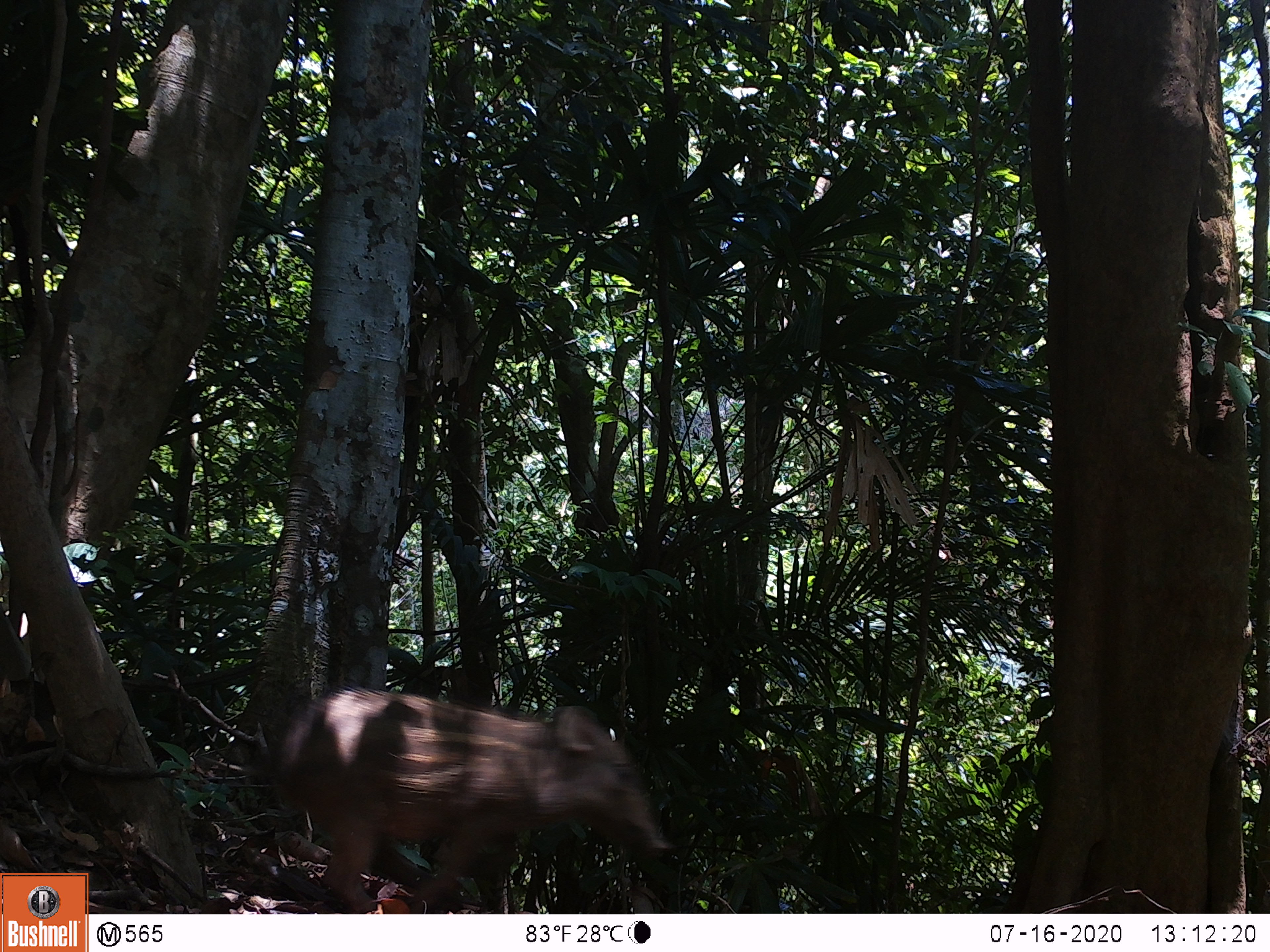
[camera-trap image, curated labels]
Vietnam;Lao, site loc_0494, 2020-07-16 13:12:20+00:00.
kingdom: Animalia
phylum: Chordata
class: Mammalia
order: Artiodactyla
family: Suidae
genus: Sus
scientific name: Sus scrofa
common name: eurasian wild pig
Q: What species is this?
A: Eurasian wild pig (Sus scrofa).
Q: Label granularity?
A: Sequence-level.